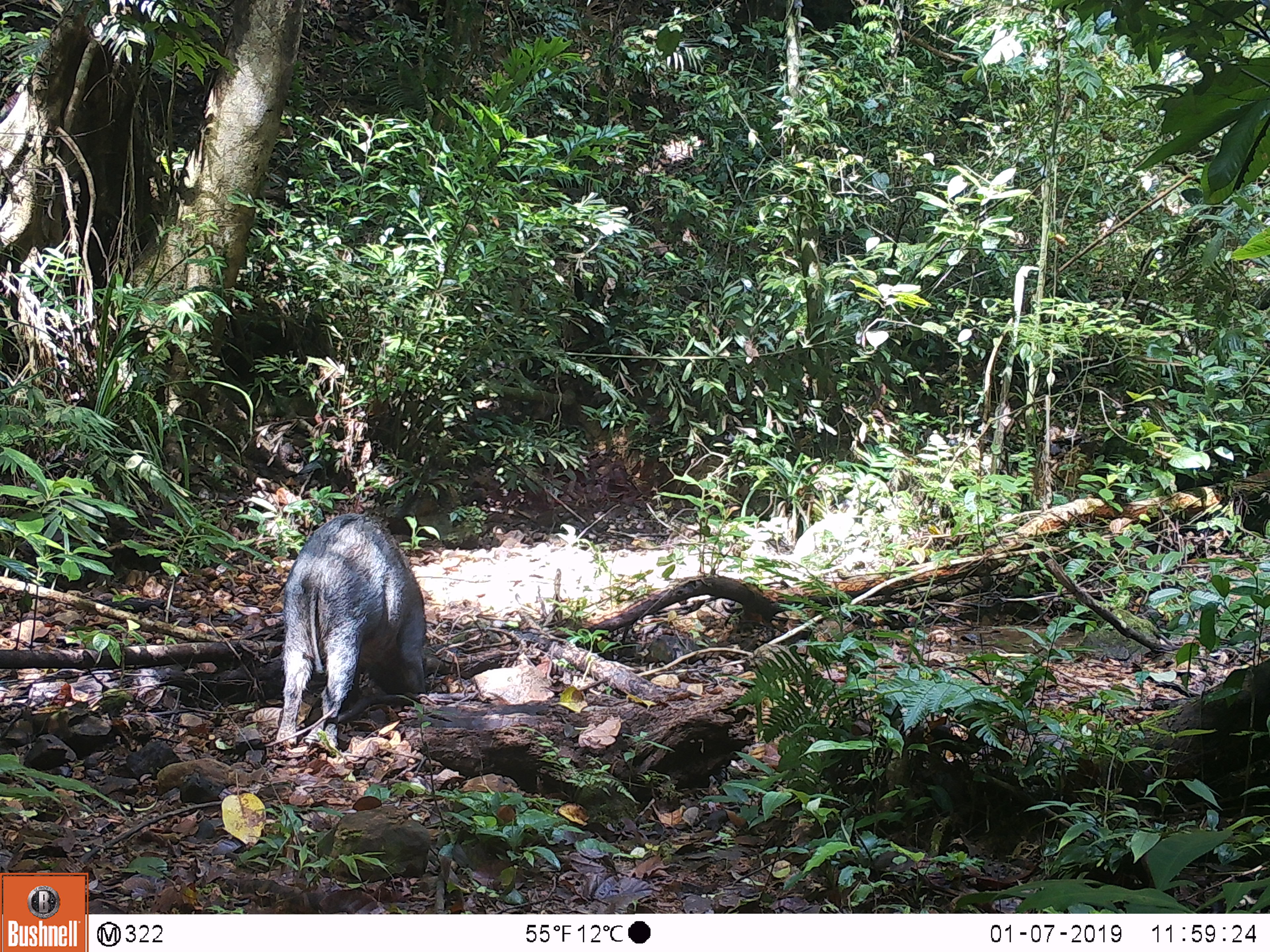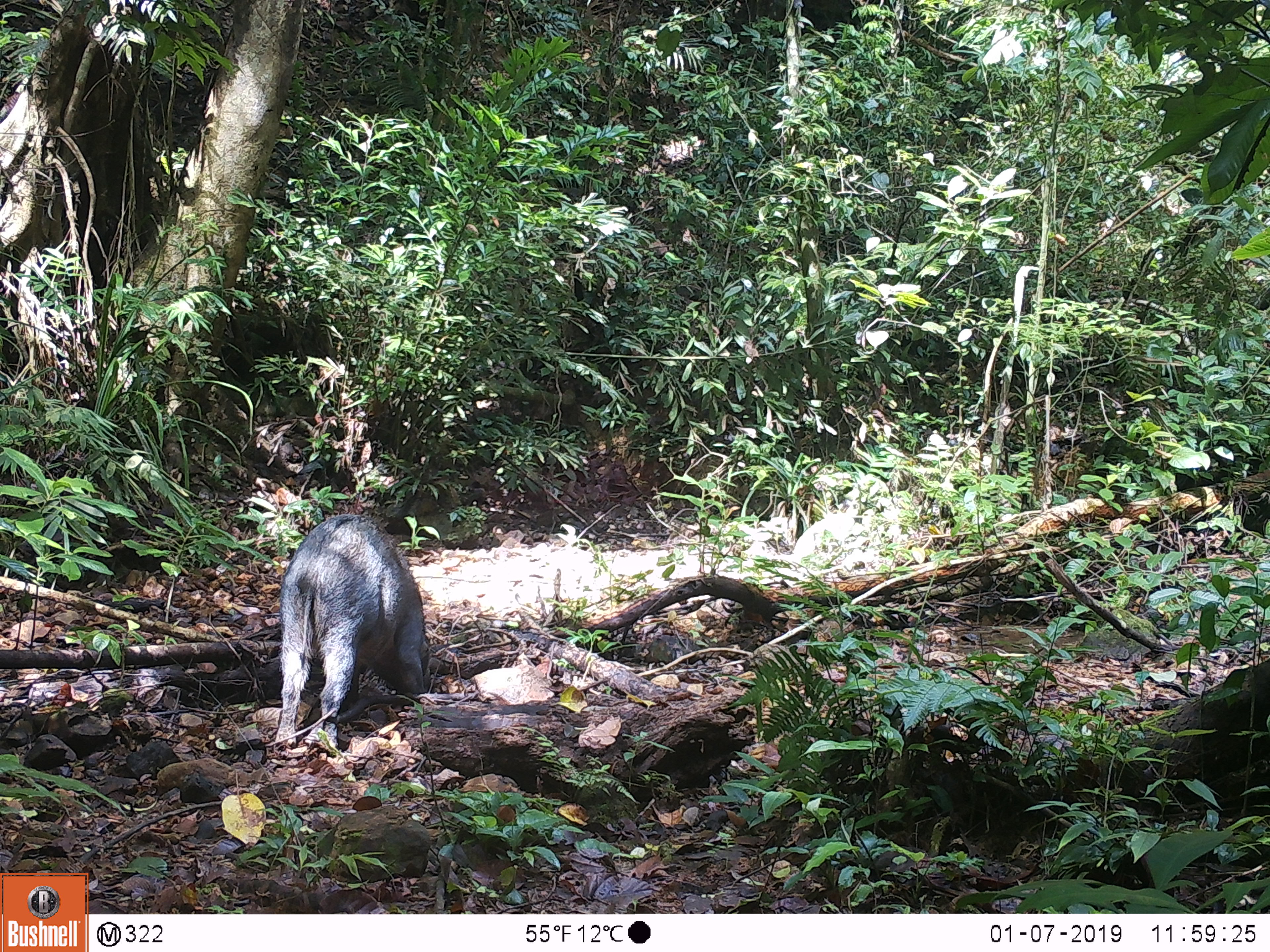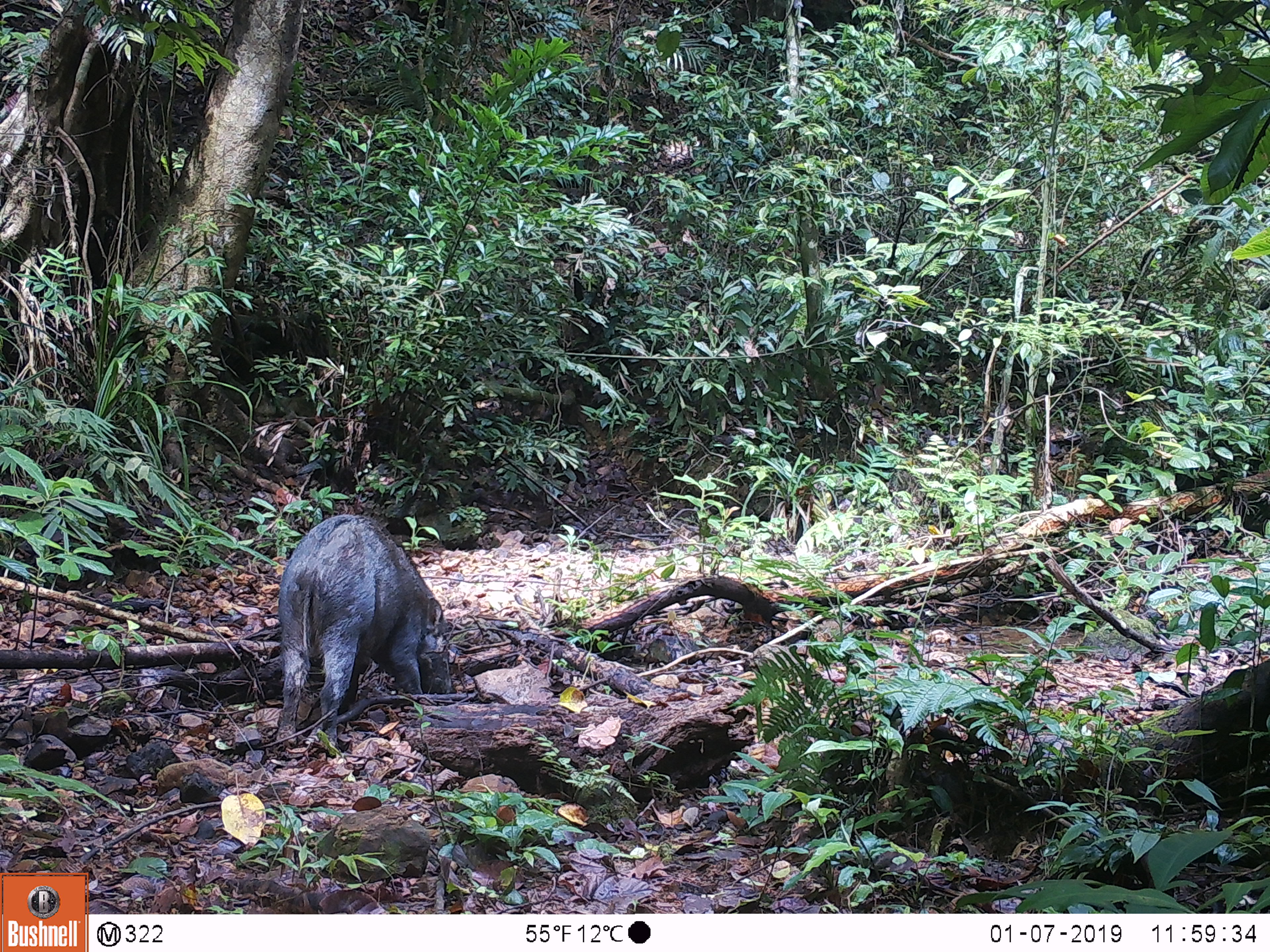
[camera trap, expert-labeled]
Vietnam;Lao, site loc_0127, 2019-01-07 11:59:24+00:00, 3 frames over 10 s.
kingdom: Animalia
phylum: Chordata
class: Mammalia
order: Artiodactyla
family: Suidae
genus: Sus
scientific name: Sus scrofa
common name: eurasian wild pig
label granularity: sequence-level